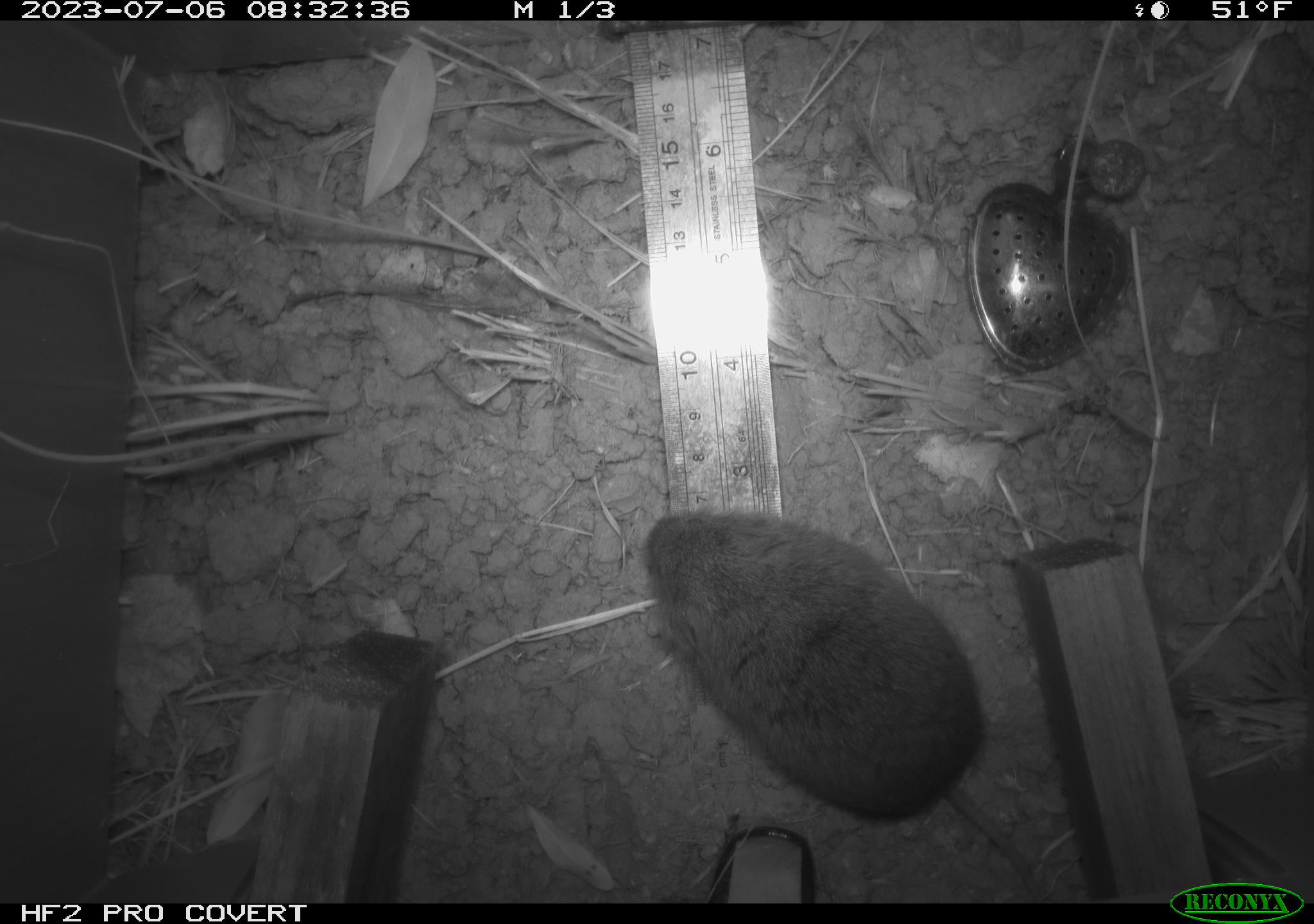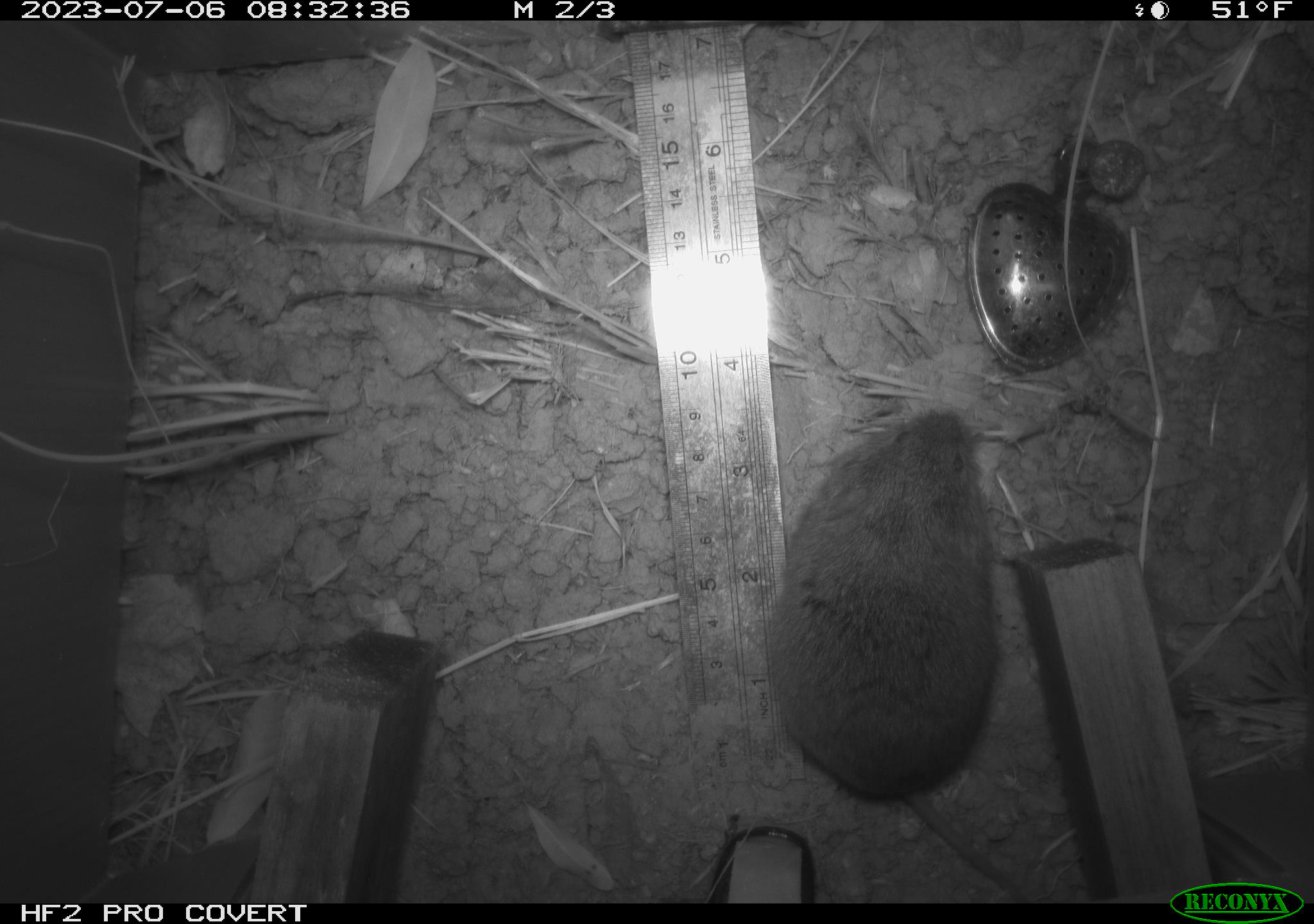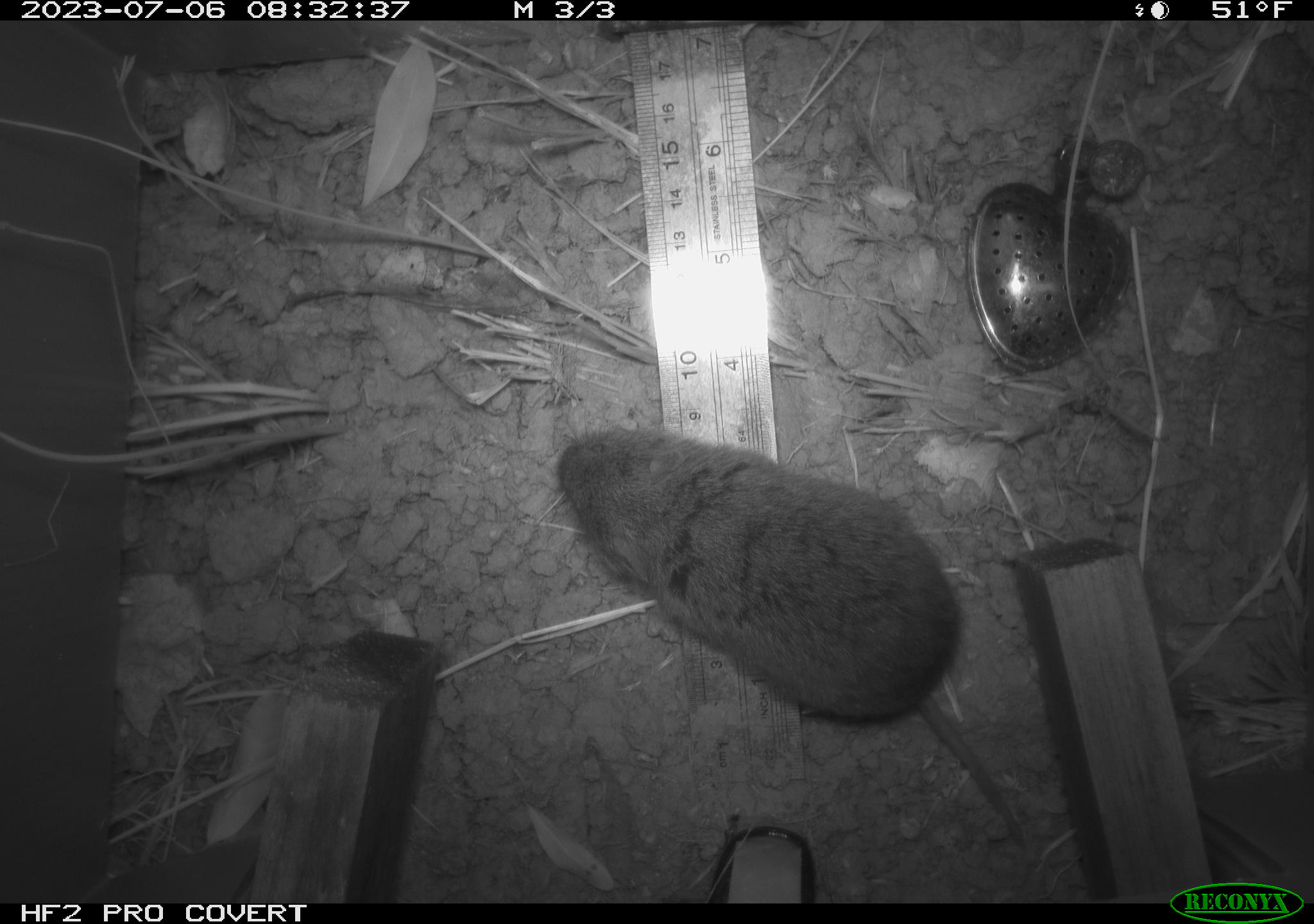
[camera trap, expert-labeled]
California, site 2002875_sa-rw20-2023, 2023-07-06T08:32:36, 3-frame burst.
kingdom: Animalia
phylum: Chordata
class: Mammalia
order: Rodentia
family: Cricetidae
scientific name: Arvicolinae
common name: voles, lemmings, and muskrats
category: arvicolinae subfamily